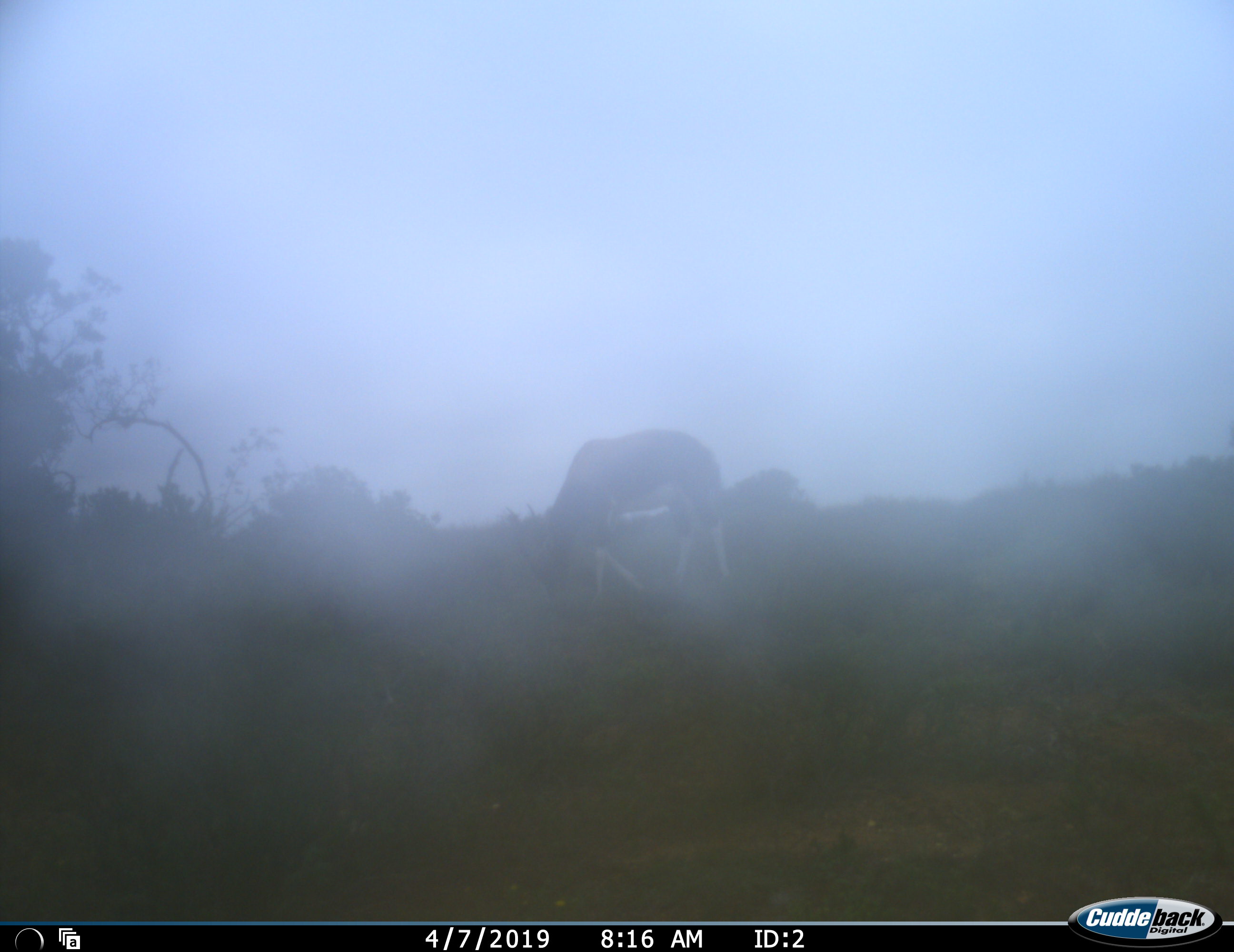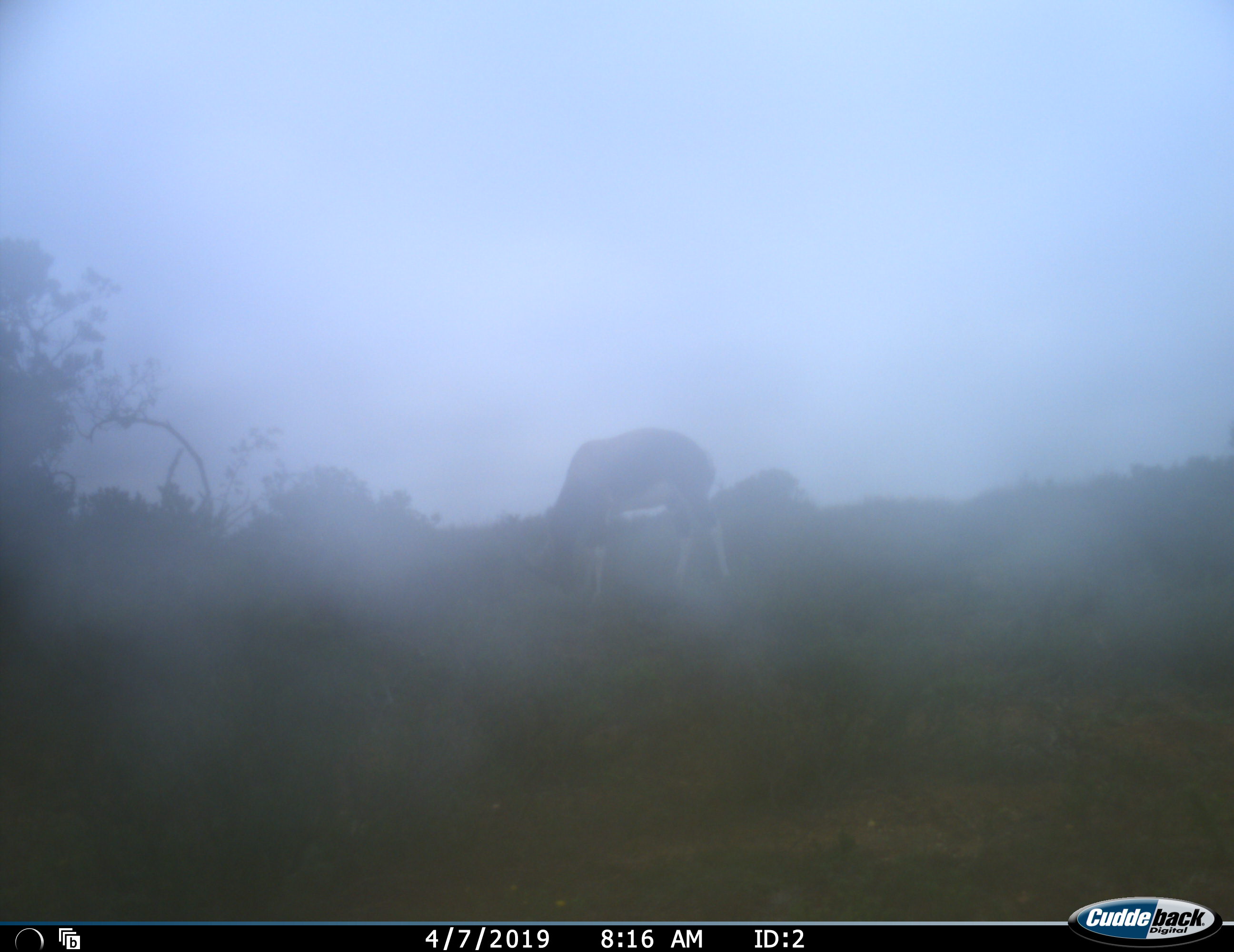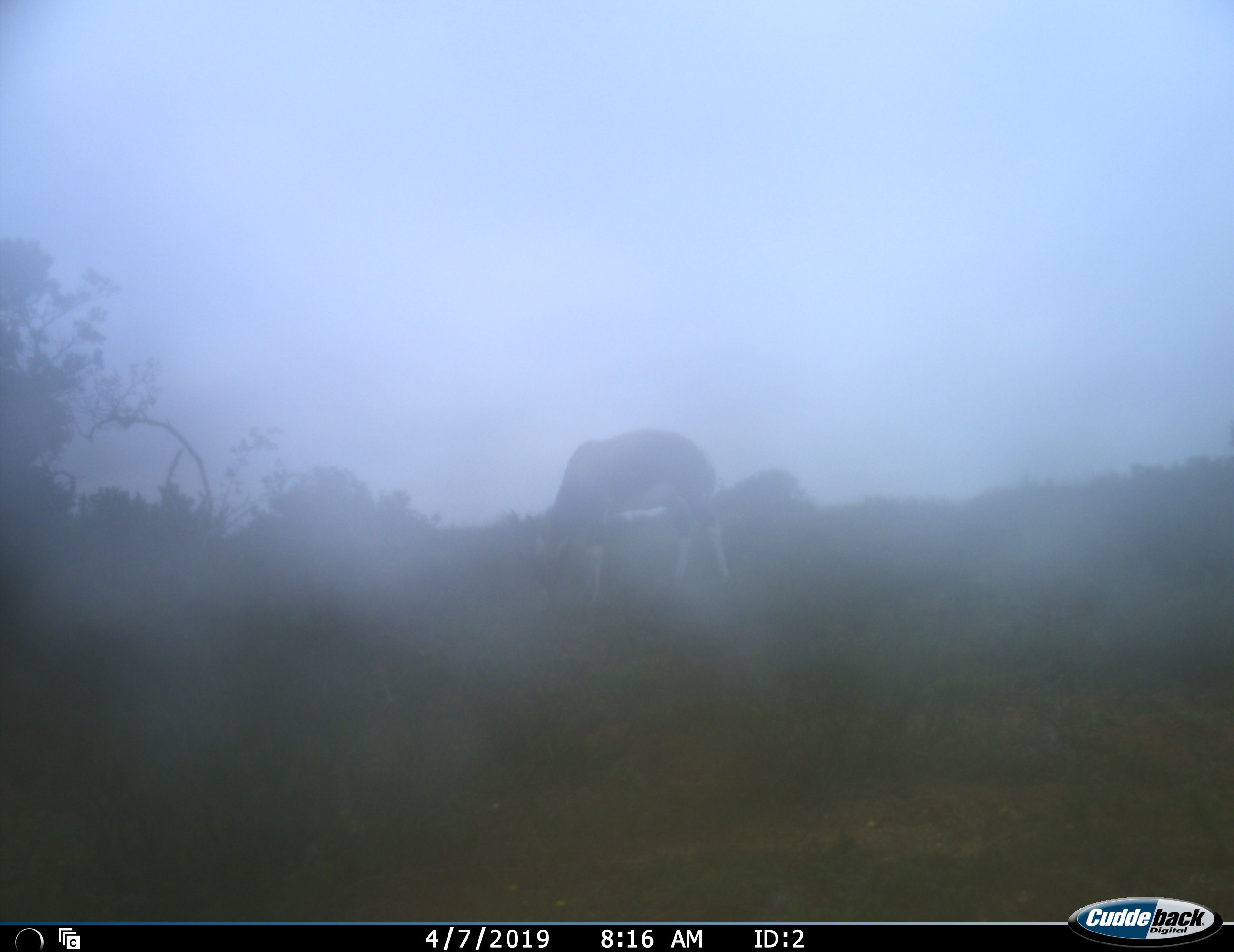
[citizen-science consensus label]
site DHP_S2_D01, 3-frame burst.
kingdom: Animalia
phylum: Chordata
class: Mammalia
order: Artiodactyla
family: Bovidae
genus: Damaliscus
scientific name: Damaliscus pygargus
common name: bontebok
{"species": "bontebok (Damaliscus pygargus)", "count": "1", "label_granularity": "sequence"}